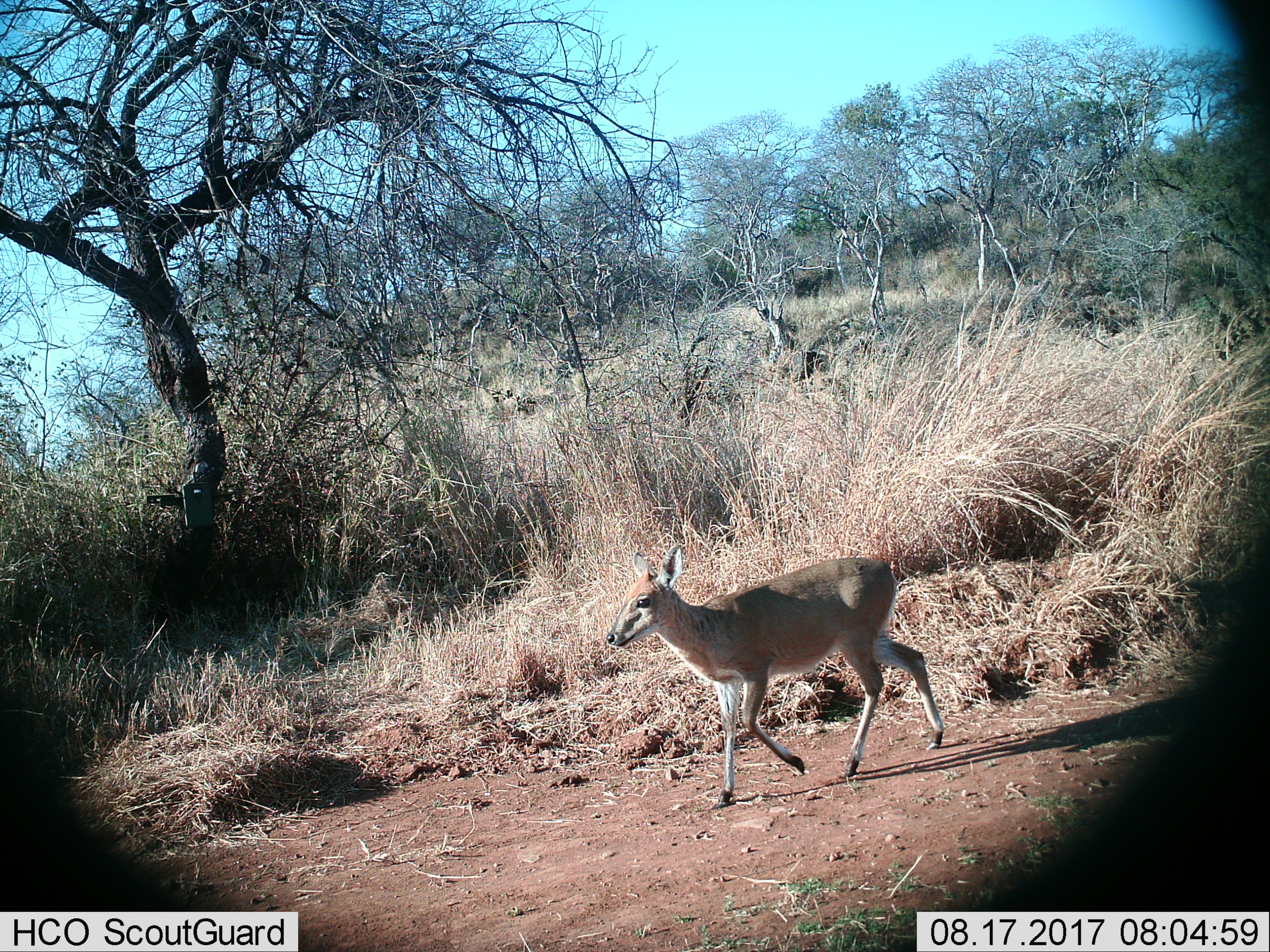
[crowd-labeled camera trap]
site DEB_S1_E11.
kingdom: Animalia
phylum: Chordata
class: Mammalia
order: Artiodactyla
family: Bovidae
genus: Sylvicapra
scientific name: Sylvicapra grimmia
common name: common duiker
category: duikercommongrey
Duikercommongrey (common duiker) (Sylvicapra grimmia), count 1. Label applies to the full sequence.